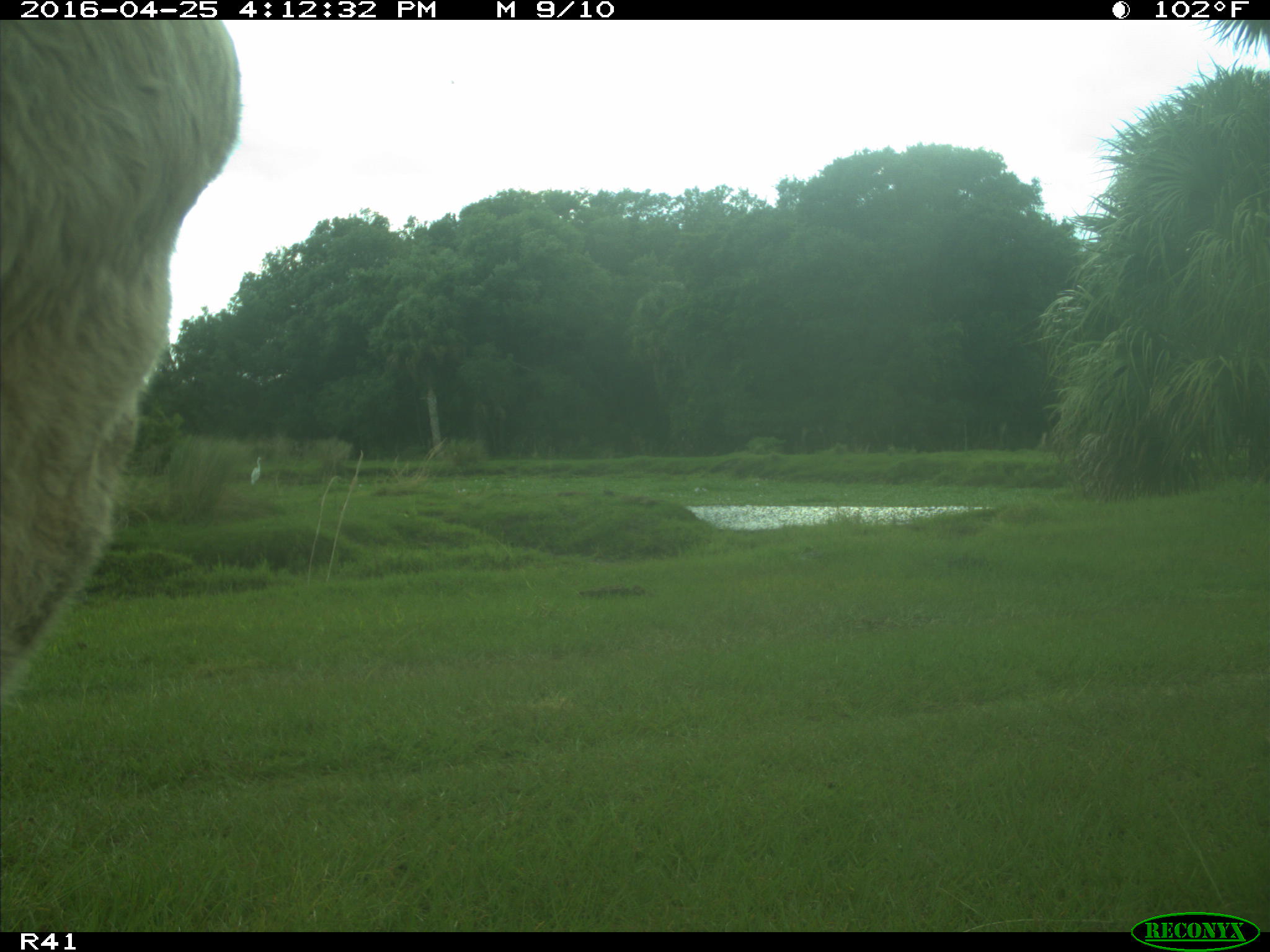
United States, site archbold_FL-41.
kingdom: Animalia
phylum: Chordata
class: Mammalia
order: Artiodactyla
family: Bovidae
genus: Bos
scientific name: Bos taurus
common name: domestic cow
Bos taurus (domestic cow).